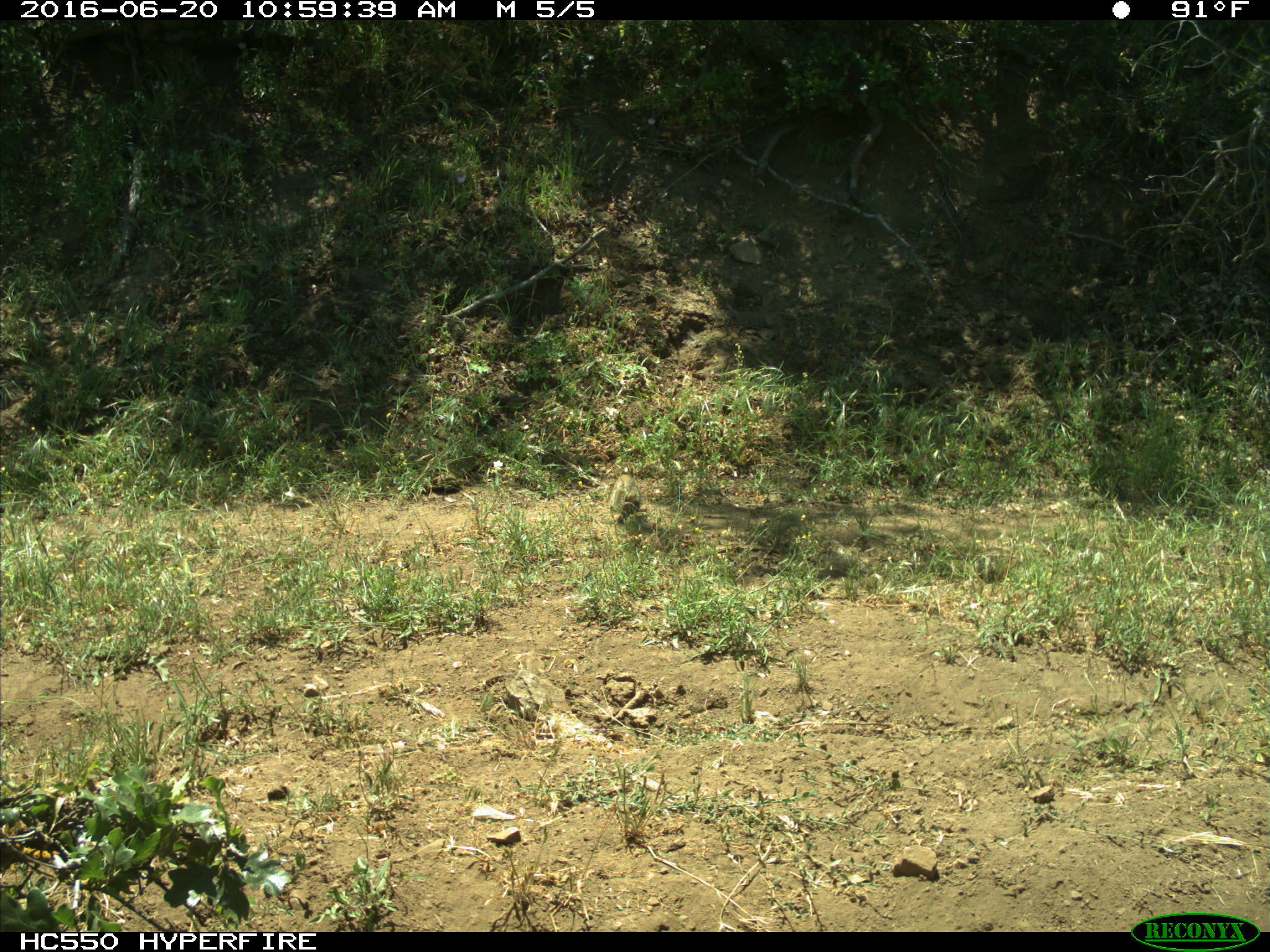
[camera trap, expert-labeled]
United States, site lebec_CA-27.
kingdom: Animalia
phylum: Chordata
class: Mammalia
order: Rodentia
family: Sciuridae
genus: Otospermophilus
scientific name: Otospermophilus beecheyi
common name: california ground squirrel